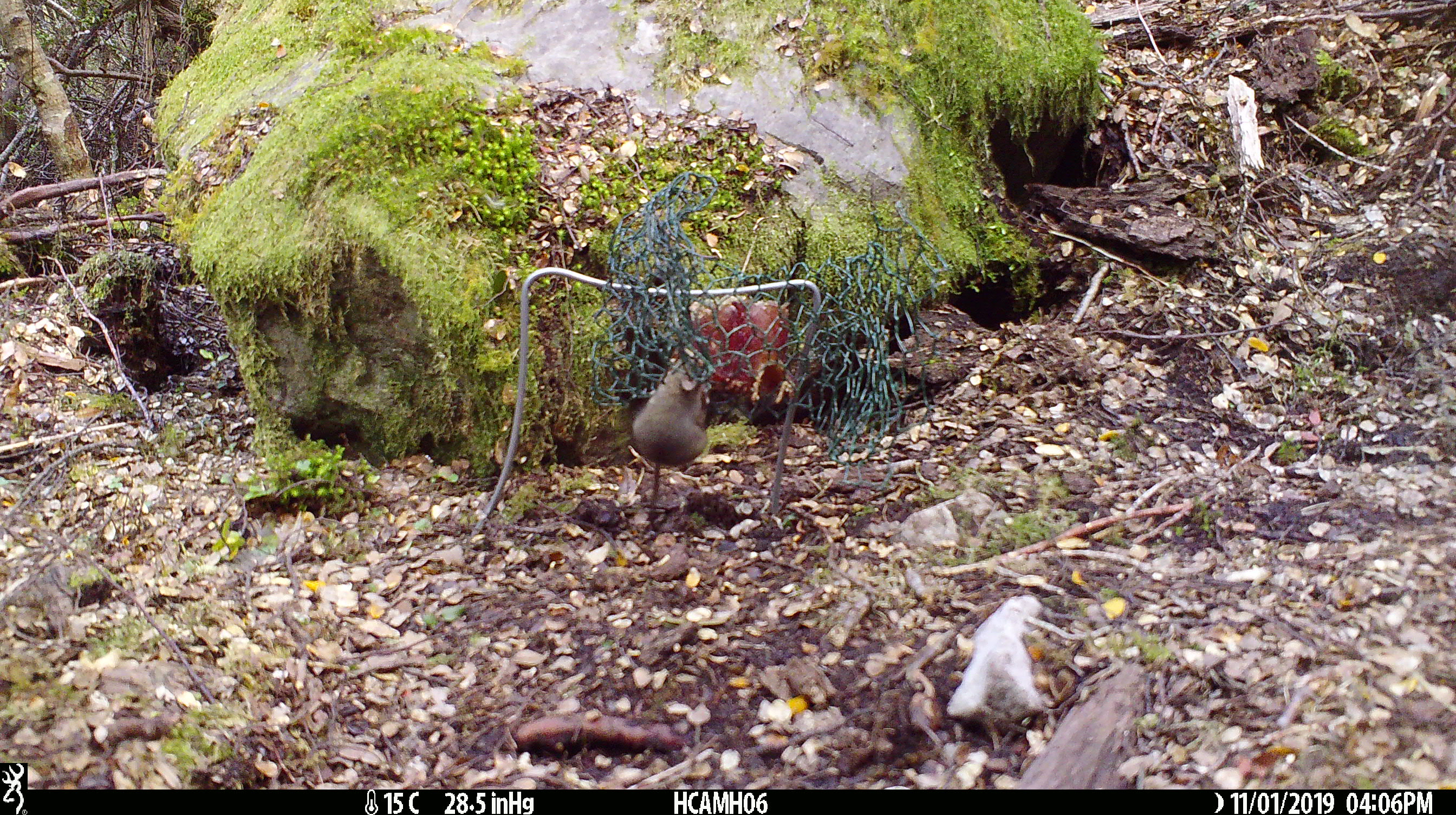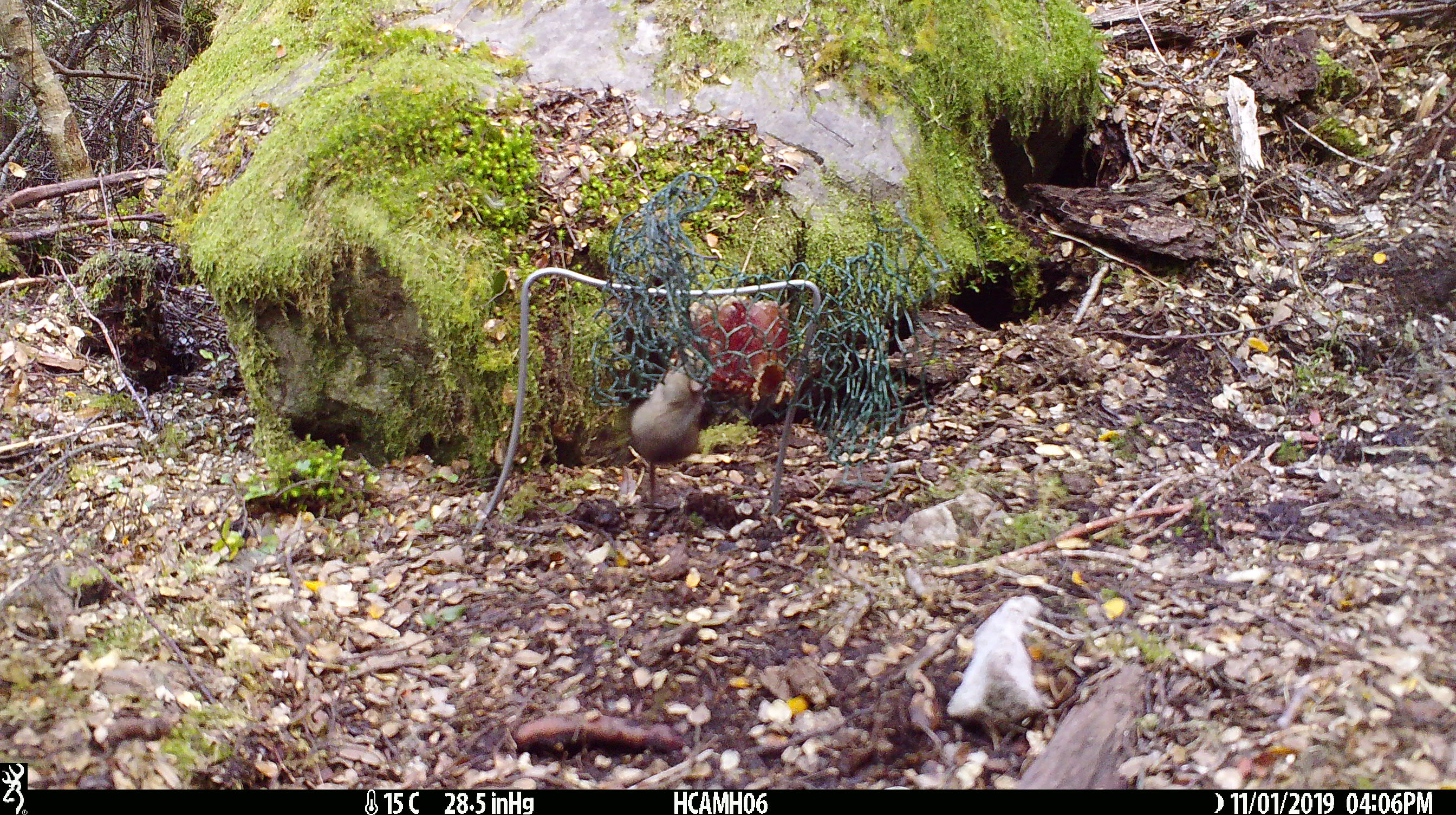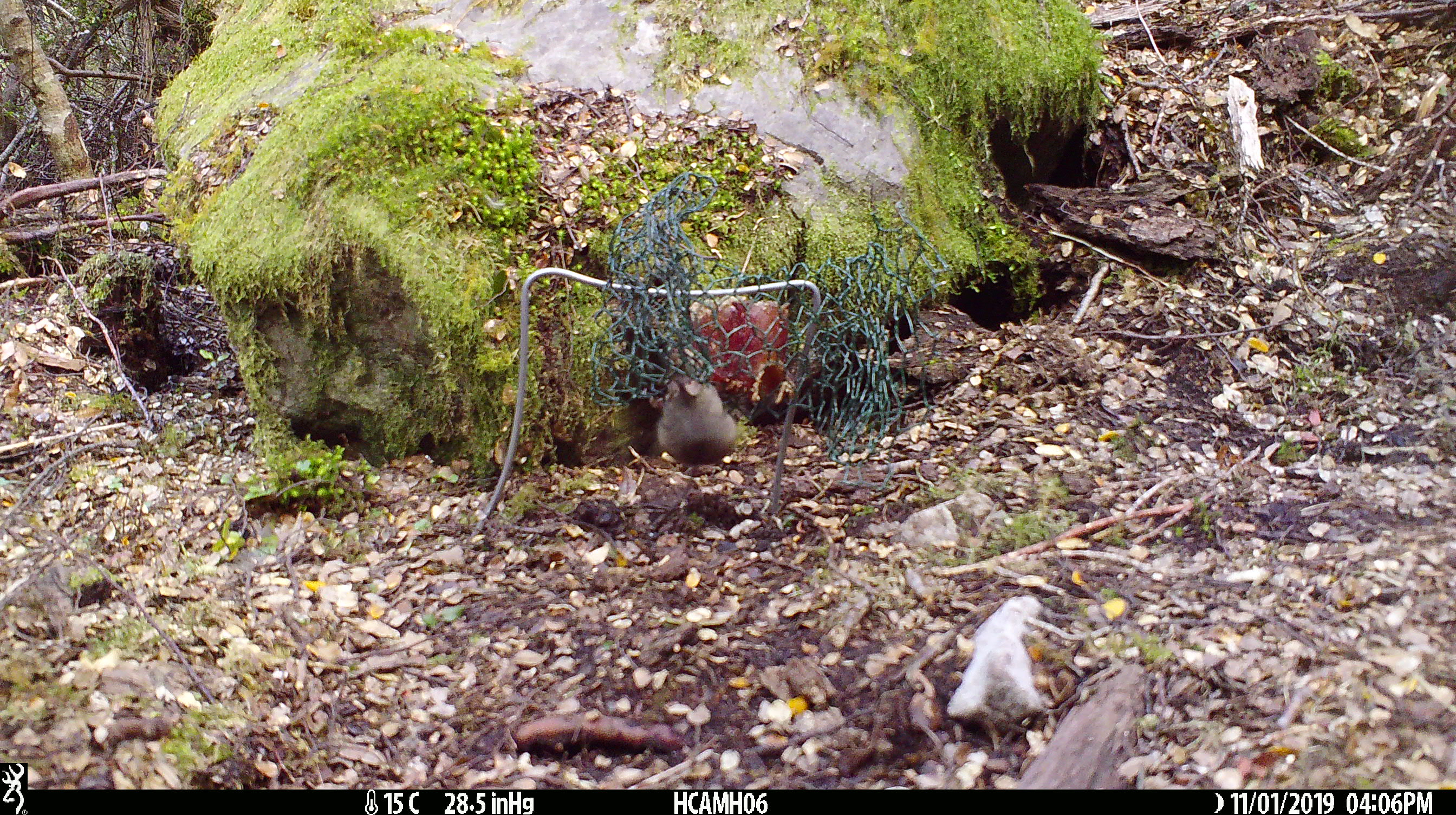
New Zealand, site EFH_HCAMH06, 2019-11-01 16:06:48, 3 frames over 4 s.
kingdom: Animalia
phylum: Chordata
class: Mammalia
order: Rodentia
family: Muridae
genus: Mus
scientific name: Mus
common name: mouse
Mouse (Mus).